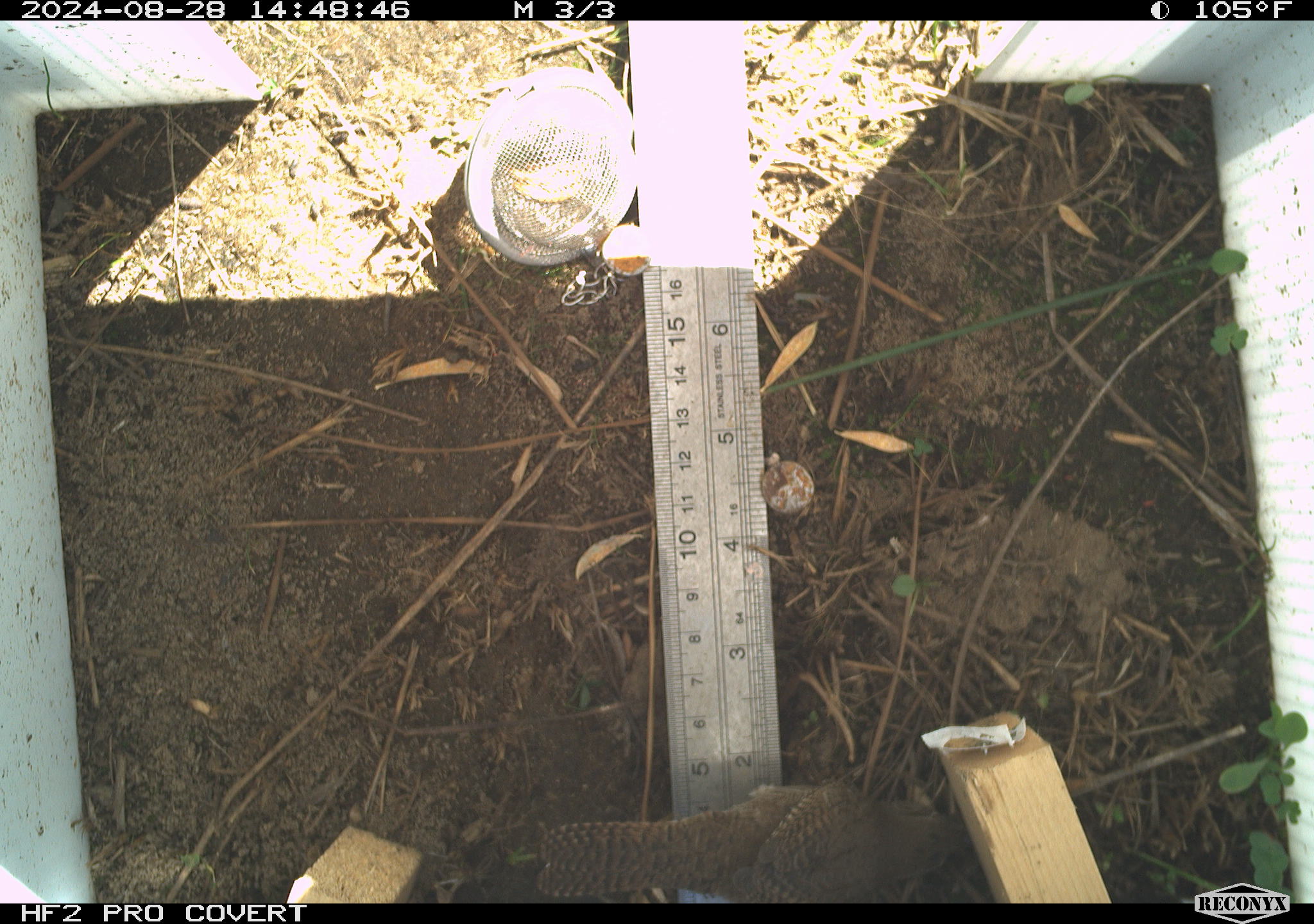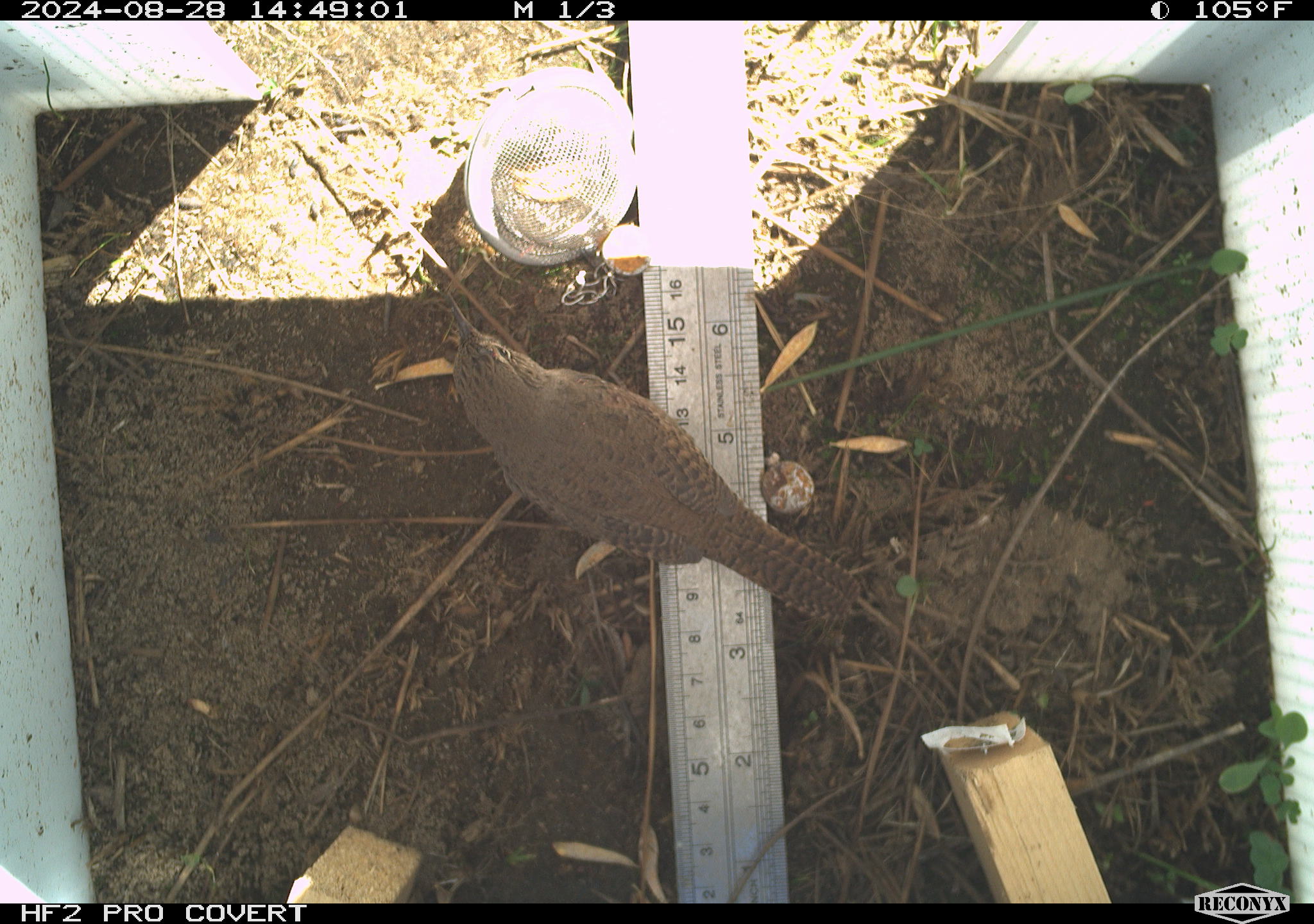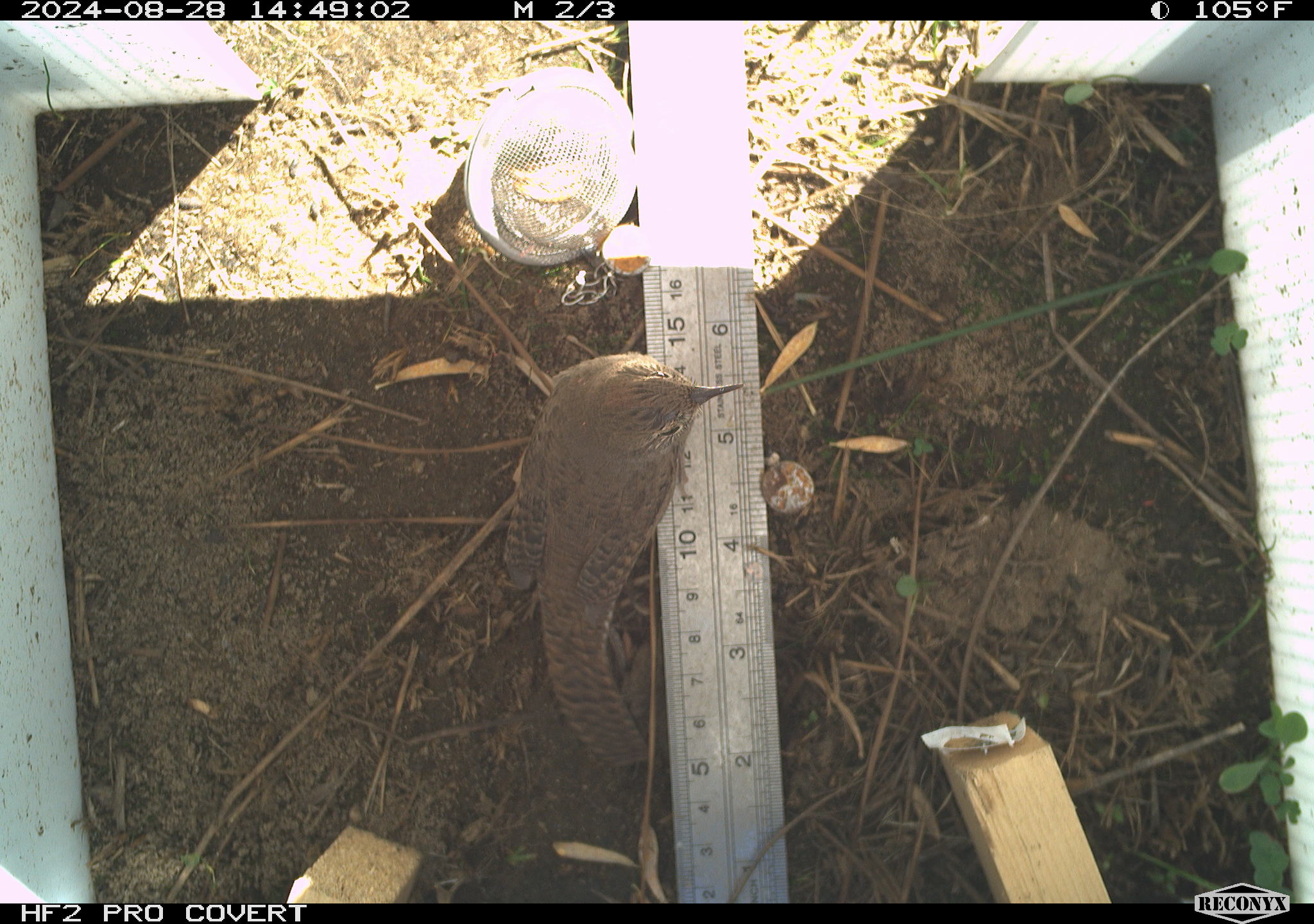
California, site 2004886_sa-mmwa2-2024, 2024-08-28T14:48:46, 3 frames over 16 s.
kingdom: Animalia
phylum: Chordata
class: Aves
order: Passeriformes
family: Troglodytidae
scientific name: Troglodytidae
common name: wren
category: troglodytidae family